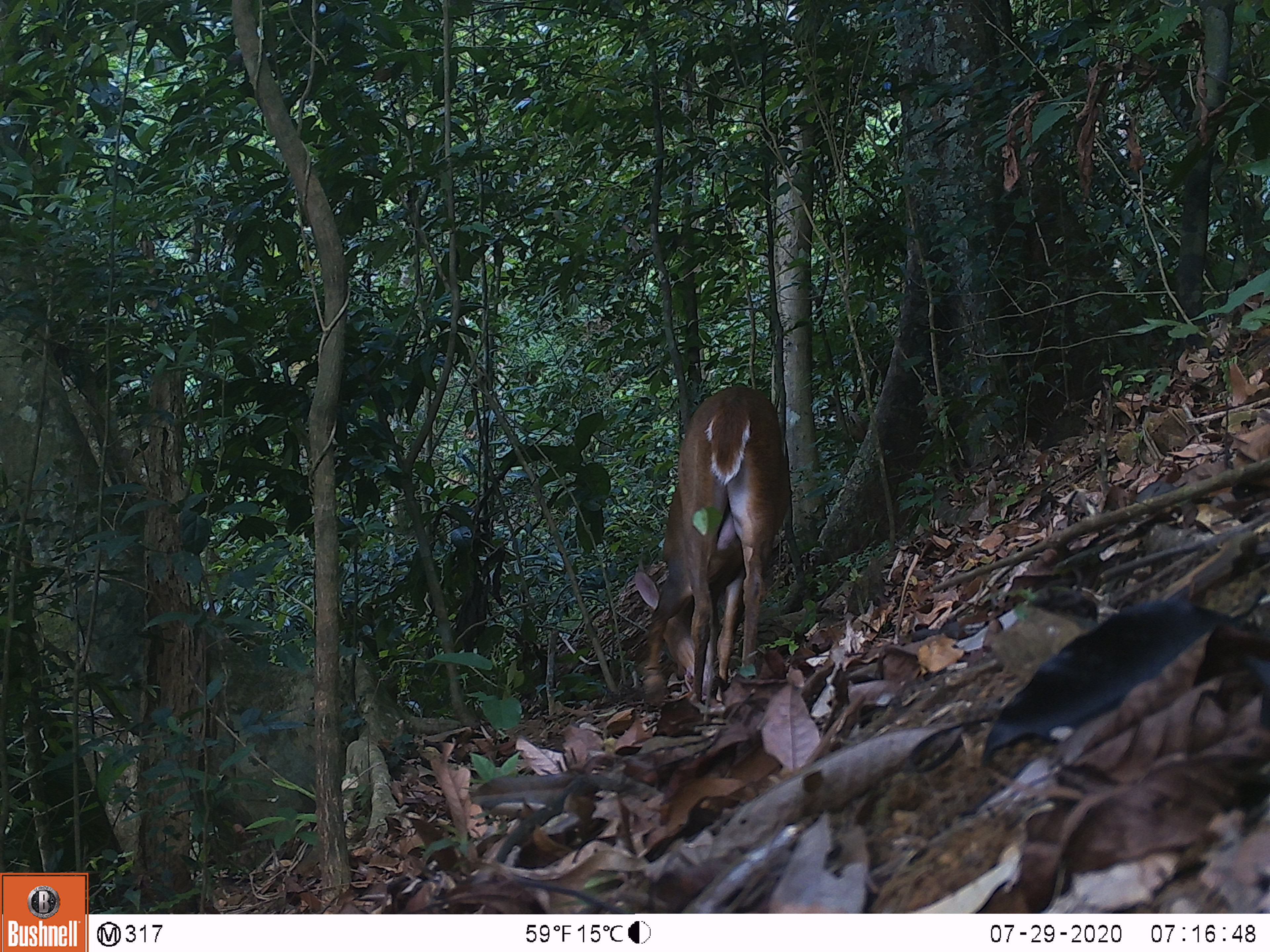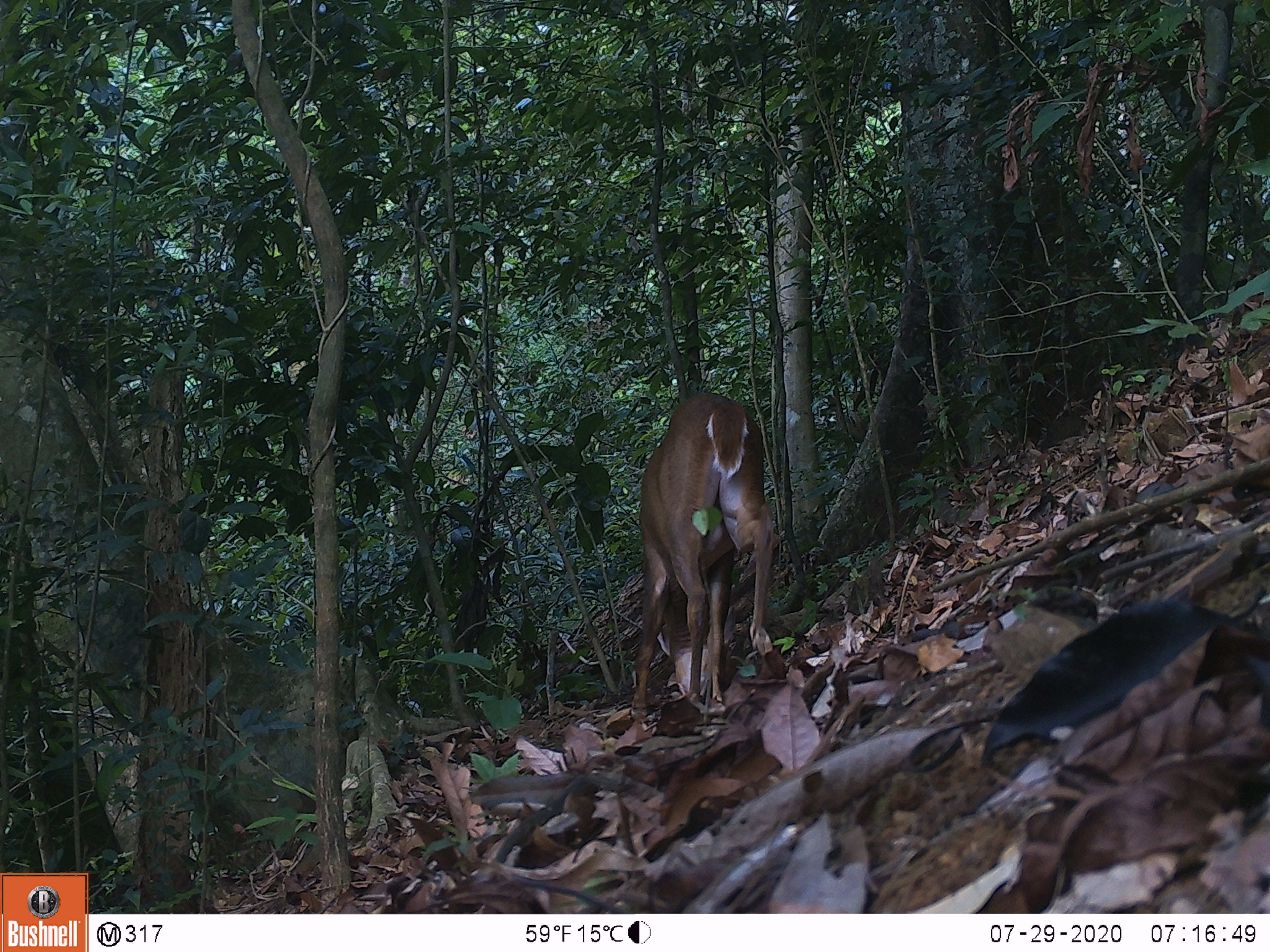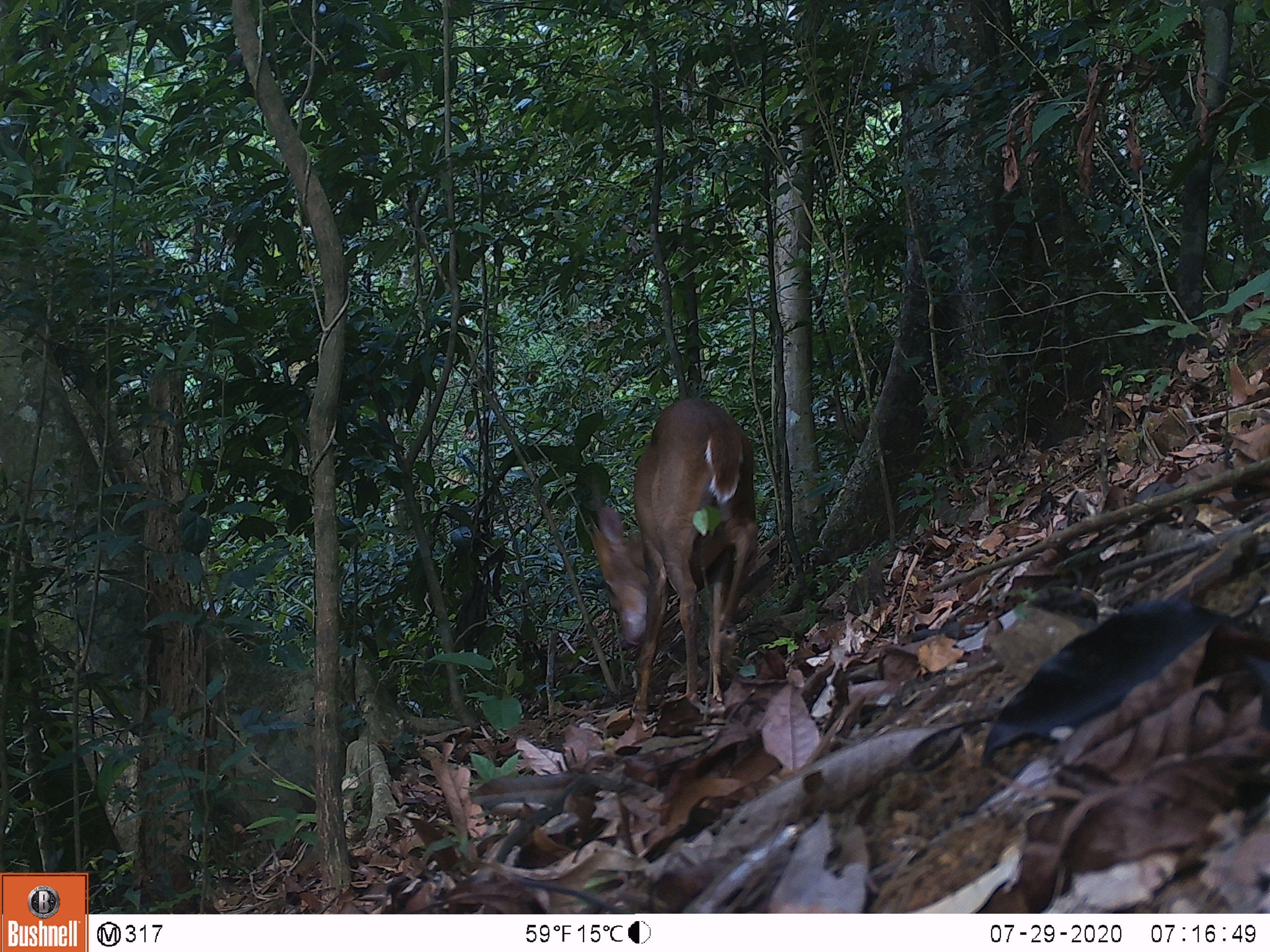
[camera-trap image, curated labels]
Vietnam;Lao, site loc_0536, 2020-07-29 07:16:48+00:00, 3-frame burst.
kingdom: Animalia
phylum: Chordata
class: Mammalia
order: Artiodactyla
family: Cervidae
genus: Muntiacus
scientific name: Muntiacus vuquangensis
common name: large-antlered muntjac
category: large antlered muntjac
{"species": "large antlered muntjac (large-antlered muntjac) (Muntiacus vuquangensis)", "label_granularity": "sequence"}